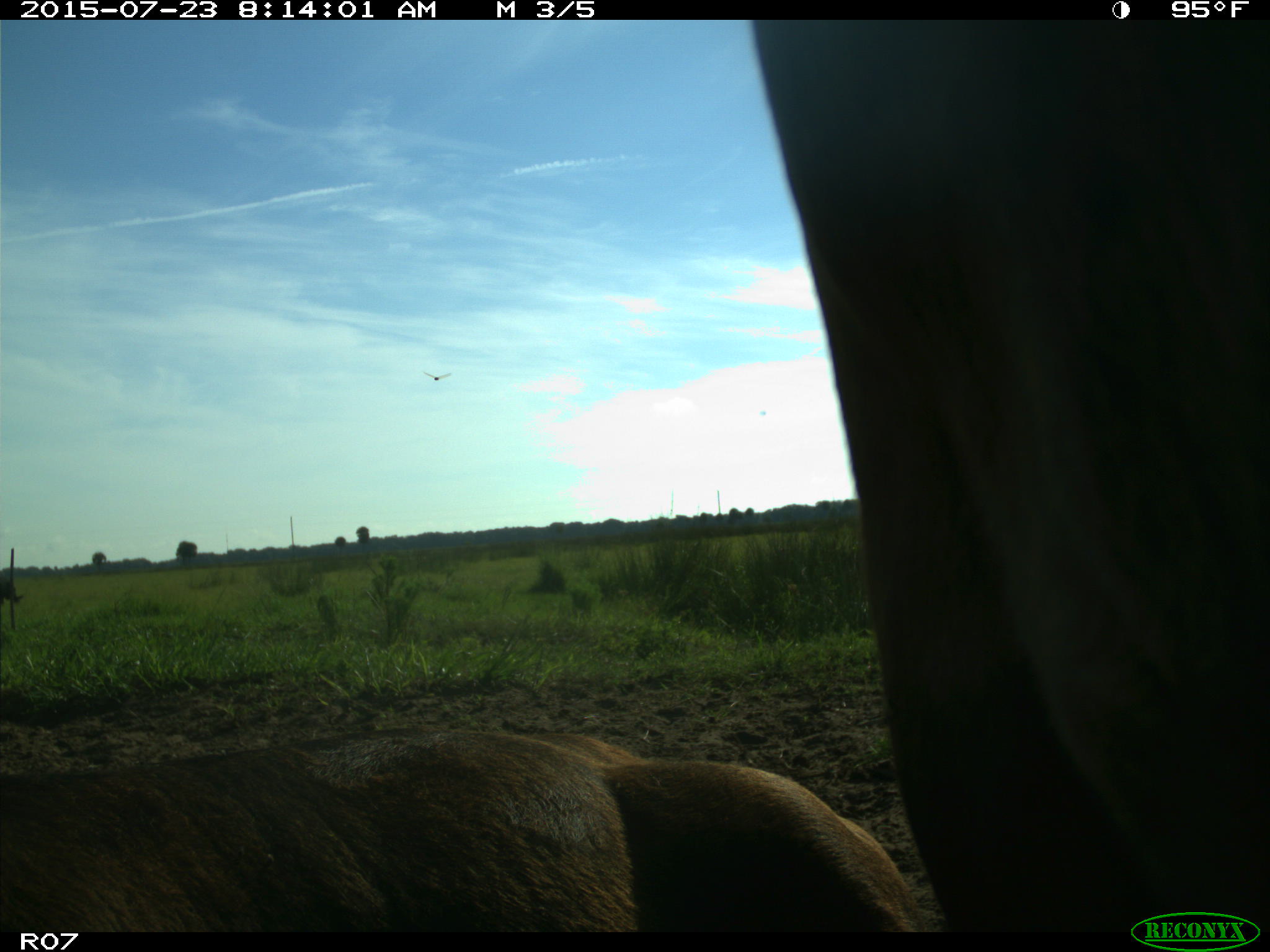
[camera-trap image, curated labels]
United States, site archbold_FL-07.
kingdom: Animalia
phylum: Chordata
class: Mammalia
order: Artiodactyla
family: Bovidae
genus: Bos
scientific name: Bos taurus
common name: domestic cow